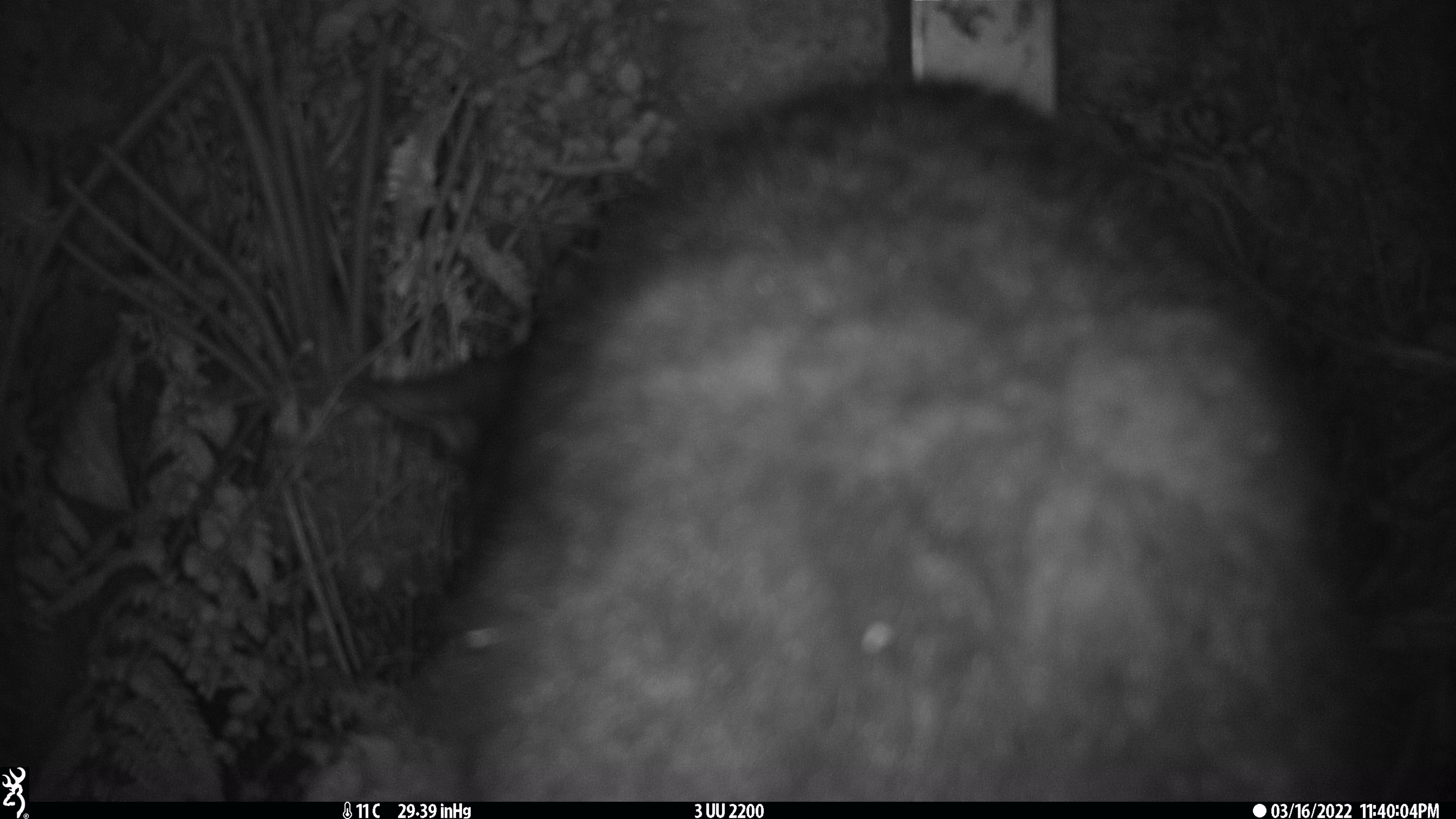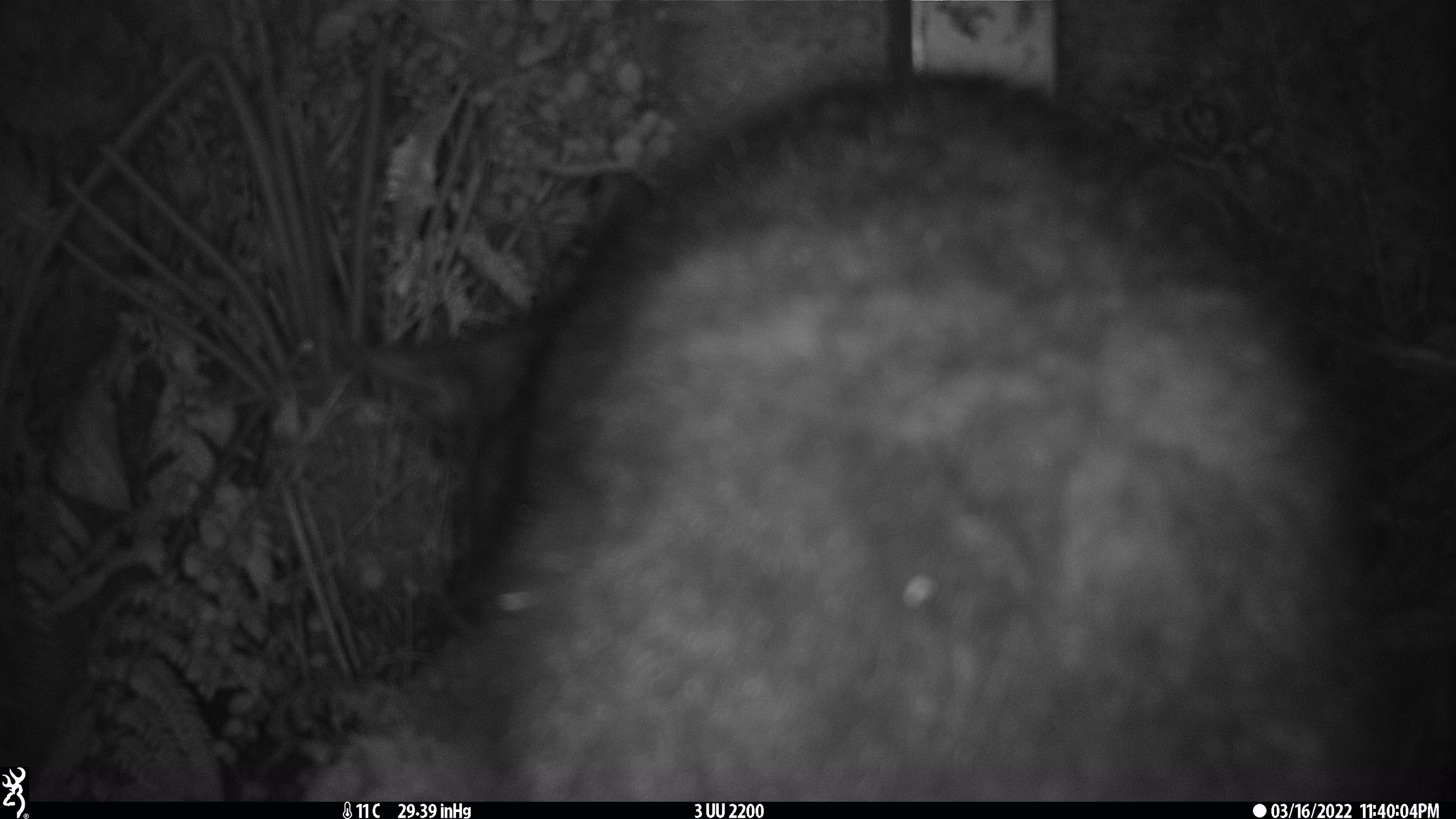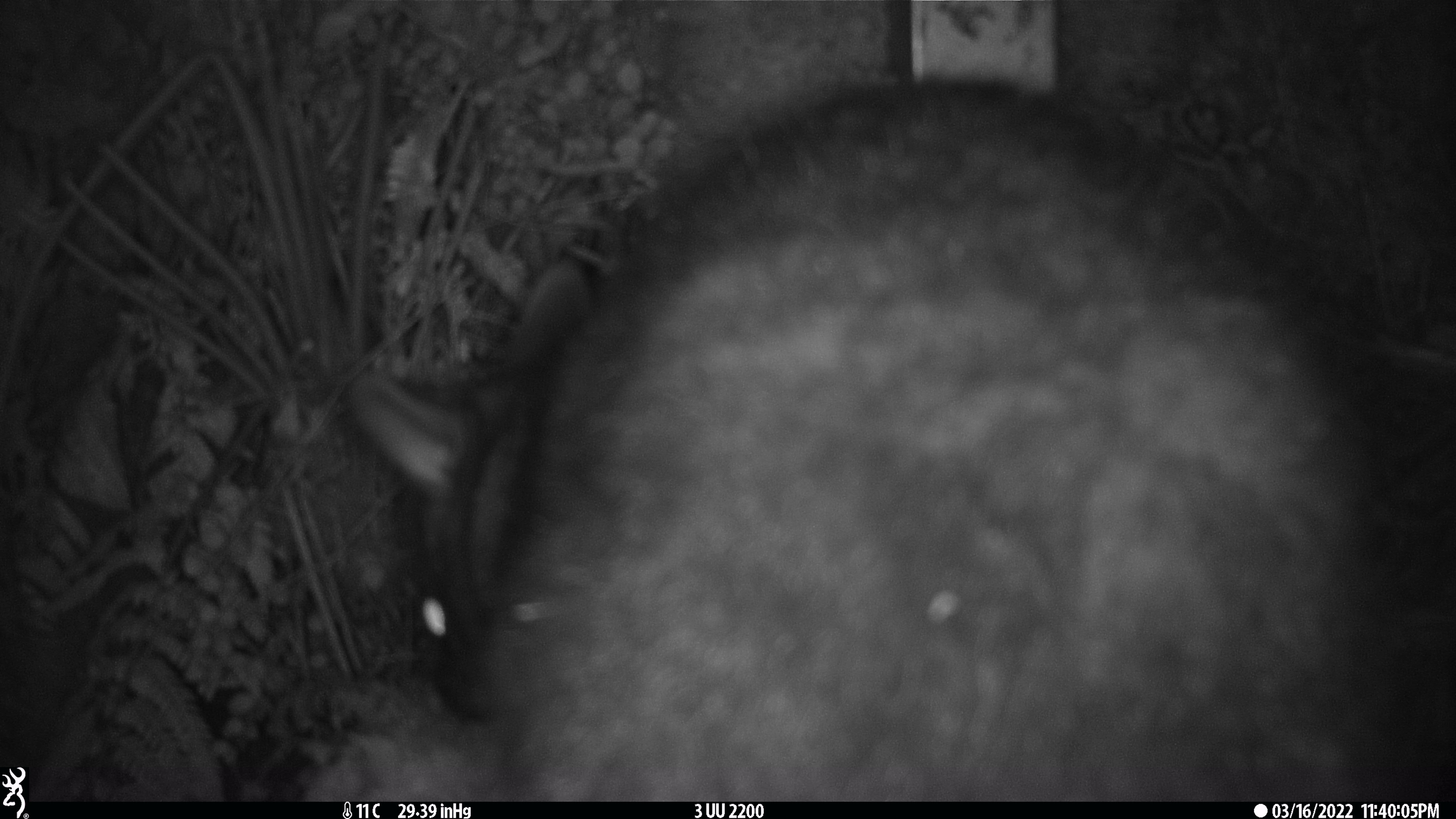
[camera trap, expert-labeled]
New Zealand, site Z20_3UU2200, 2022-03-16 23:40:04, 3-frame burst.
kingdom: Animalia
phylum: Chordata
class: Mammalia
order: Diprotodontia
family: Phalangeridae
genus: Trichosurus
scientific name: Trichosurus vulpecula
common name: common brushtail possum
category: possum